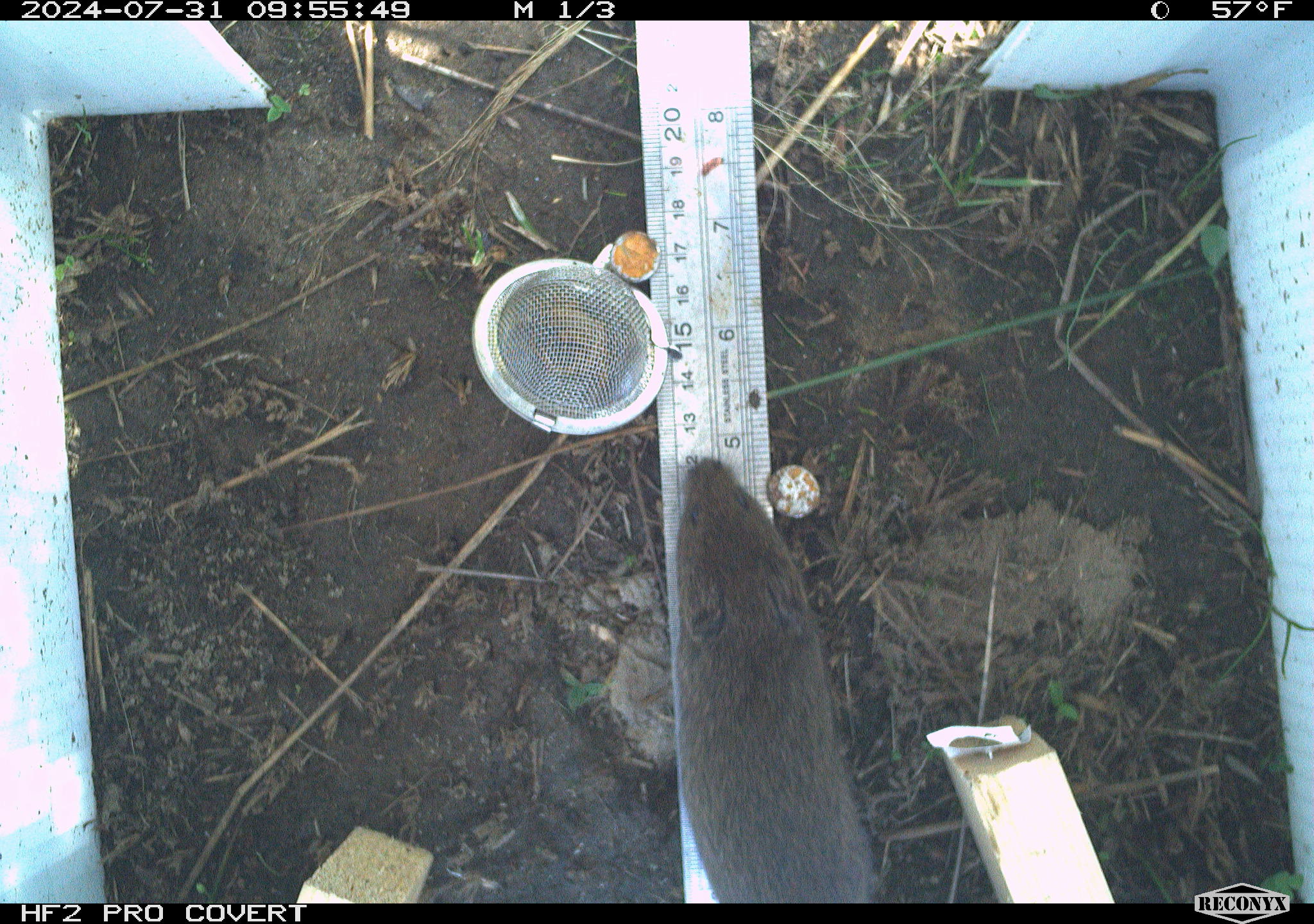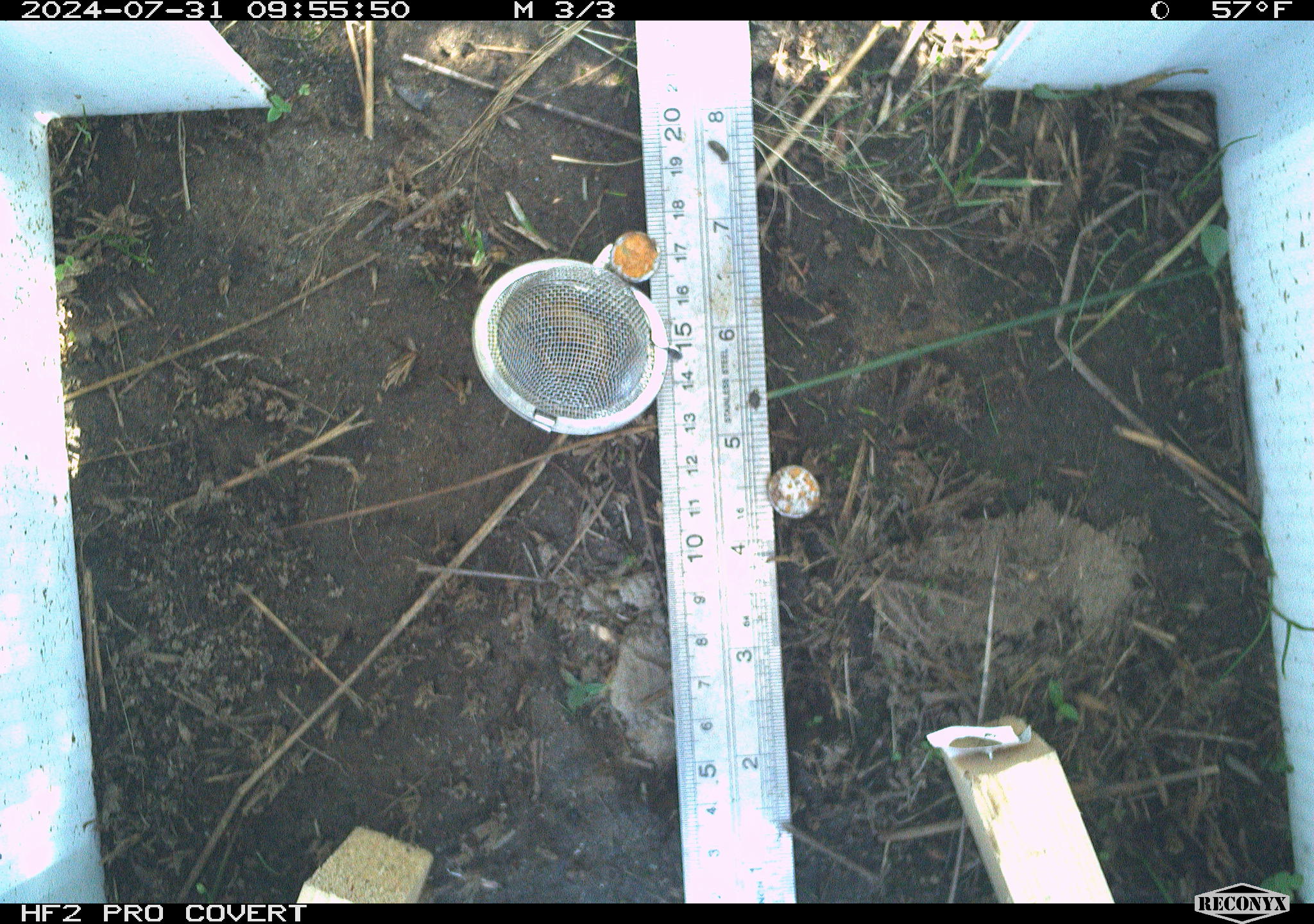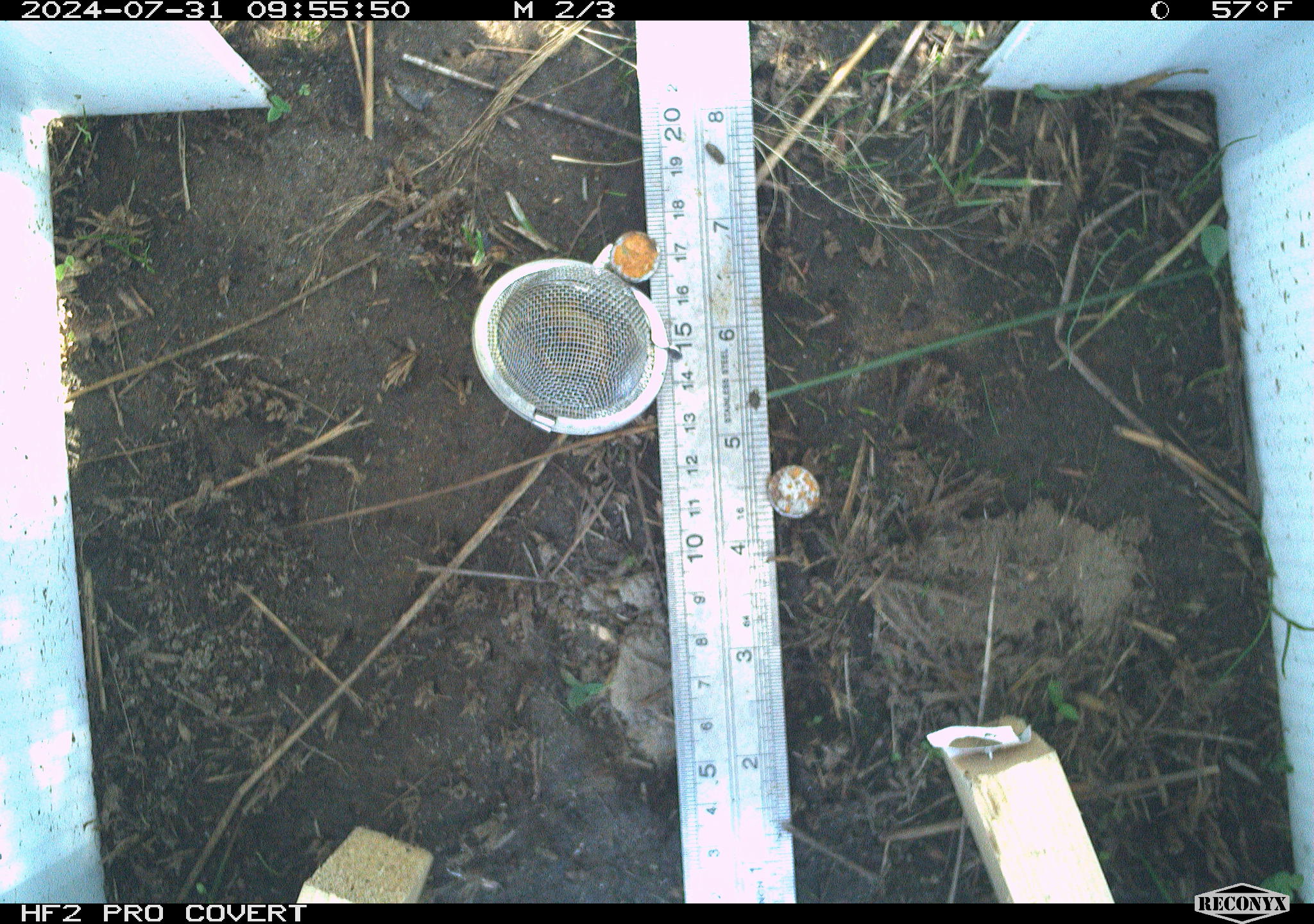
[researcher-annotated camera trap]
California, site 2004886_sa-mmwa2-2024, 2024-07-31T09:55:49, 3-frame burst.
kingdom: Animalia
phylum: Chordata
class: Mammalia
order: Rodentia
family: Cricetidae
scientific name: Arvicolinae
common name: voles, lemmings, and muskrats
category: arvicolinae subfamily